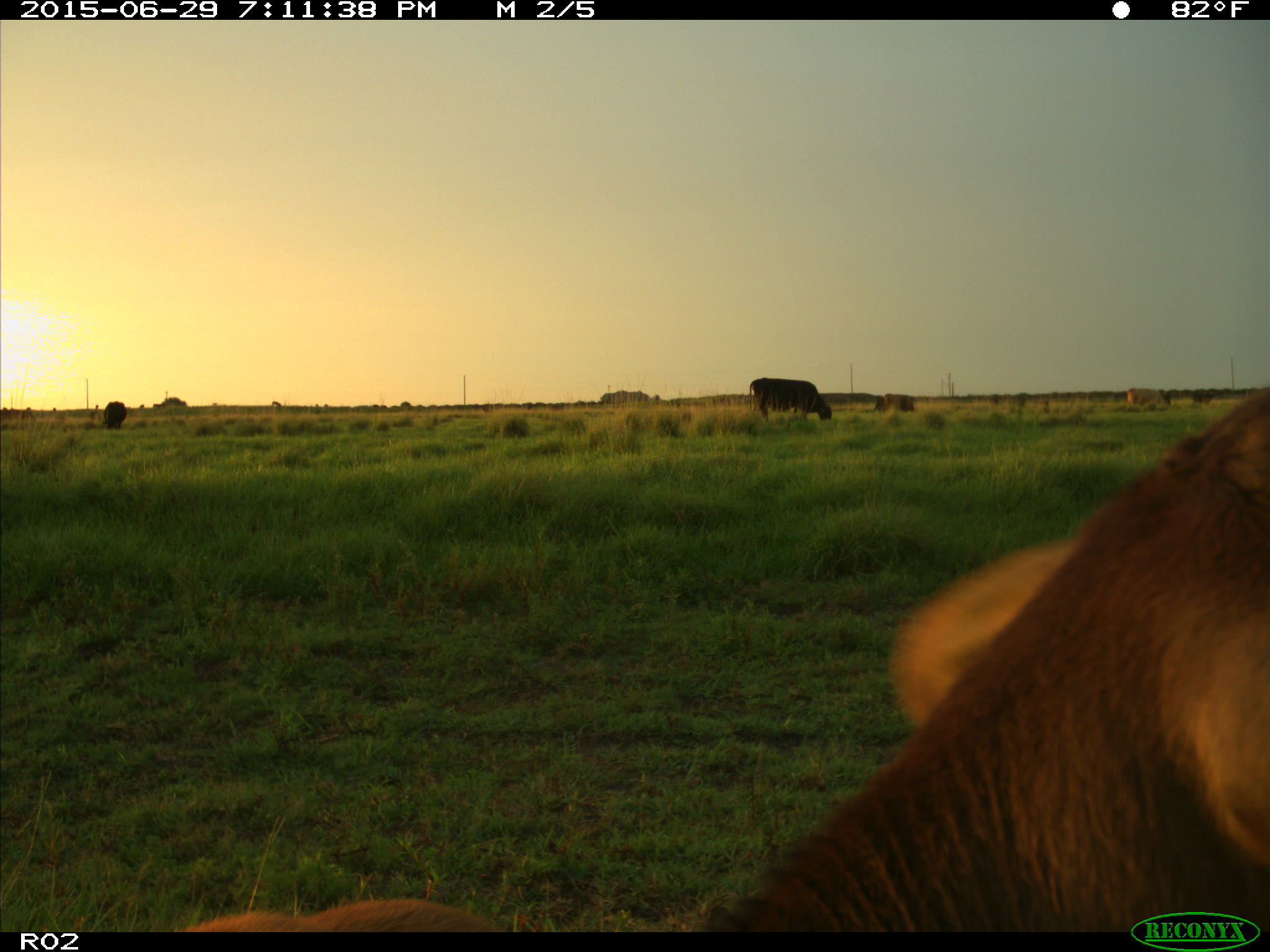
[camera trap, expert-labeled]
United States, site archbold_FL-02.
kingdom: Animalia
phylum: Chordata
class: Mammalia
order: Artiodactyla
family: Bovidae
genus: Bos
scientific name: Bos taurus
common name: domestic cow